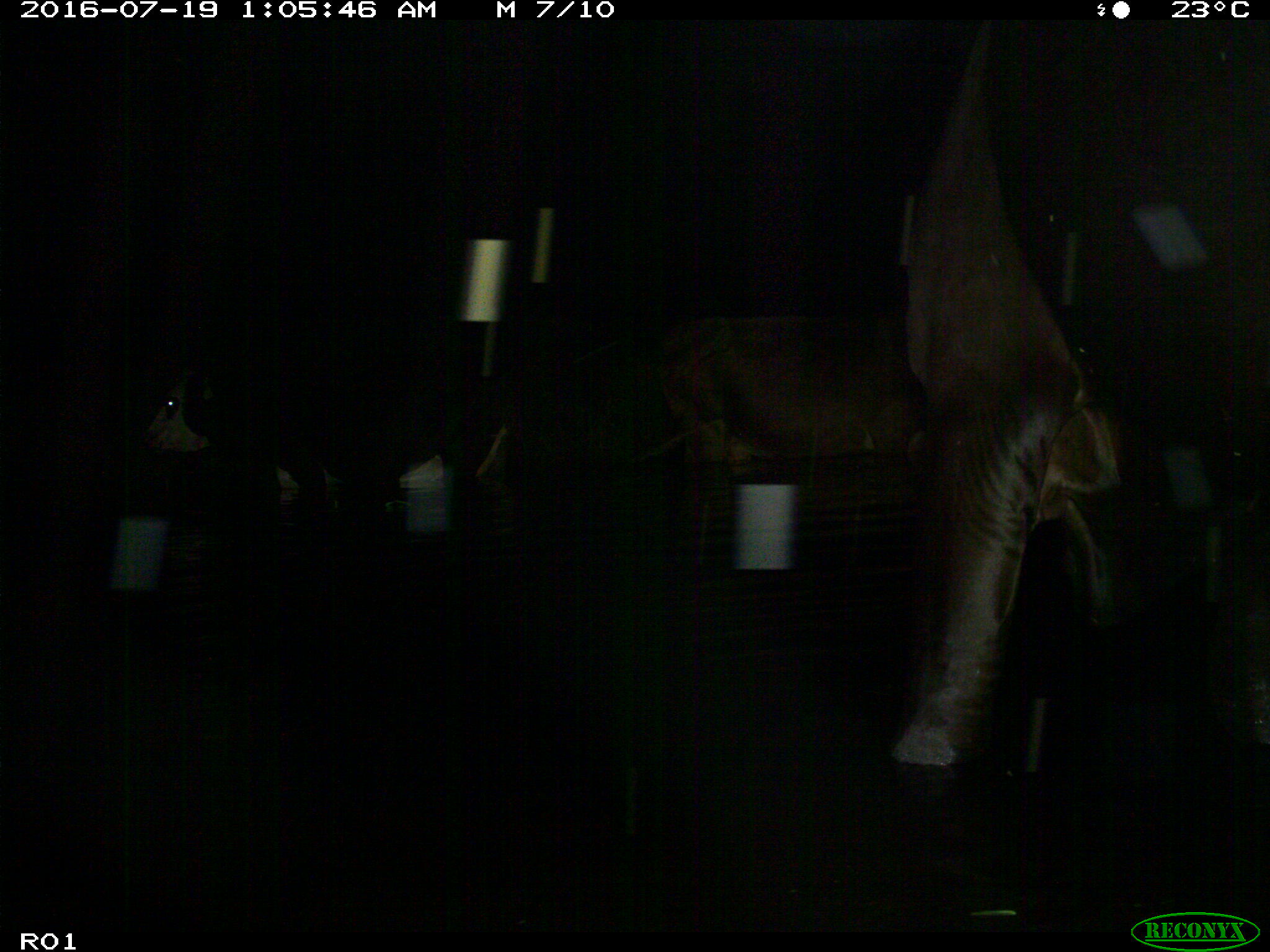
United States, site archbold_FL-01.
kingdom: Animalia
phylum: Chordata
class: Mammalia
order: Artiodactyla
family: Bovidae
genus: Bos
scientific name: Bos taurus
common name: domestic cow